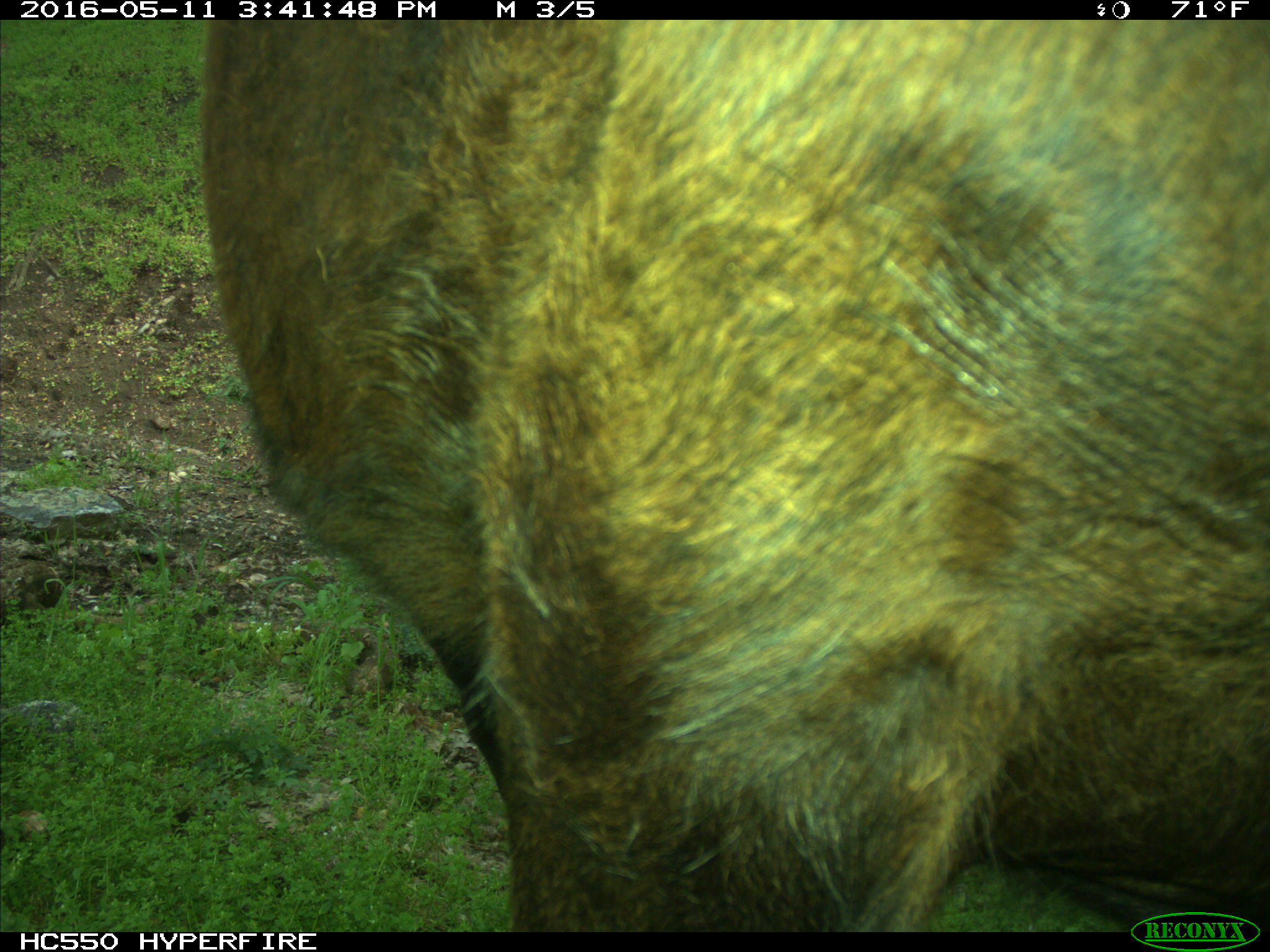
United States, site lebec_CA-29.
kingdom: Animalia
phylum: Chordata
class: Mammalia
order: Artiodactyla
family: Bovidae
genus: Bos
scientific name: Bos taurus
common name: domestic cow